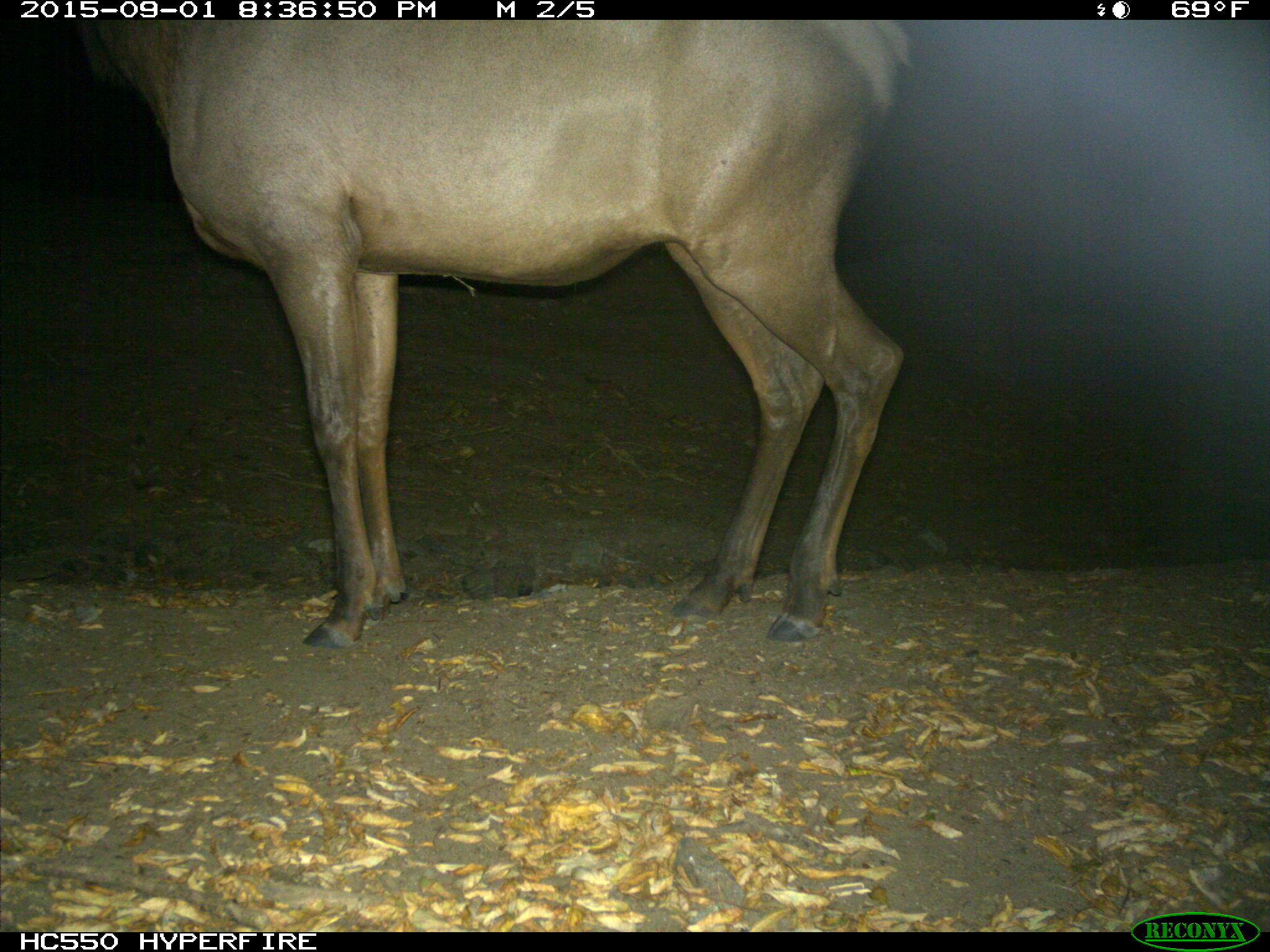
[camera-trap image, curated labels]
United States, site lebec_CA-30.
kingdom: Animalia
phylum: Chordata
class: Mammalia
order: Artiodactyla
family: Cervidae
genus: Cervus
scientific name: Cervus canadensis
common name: elk